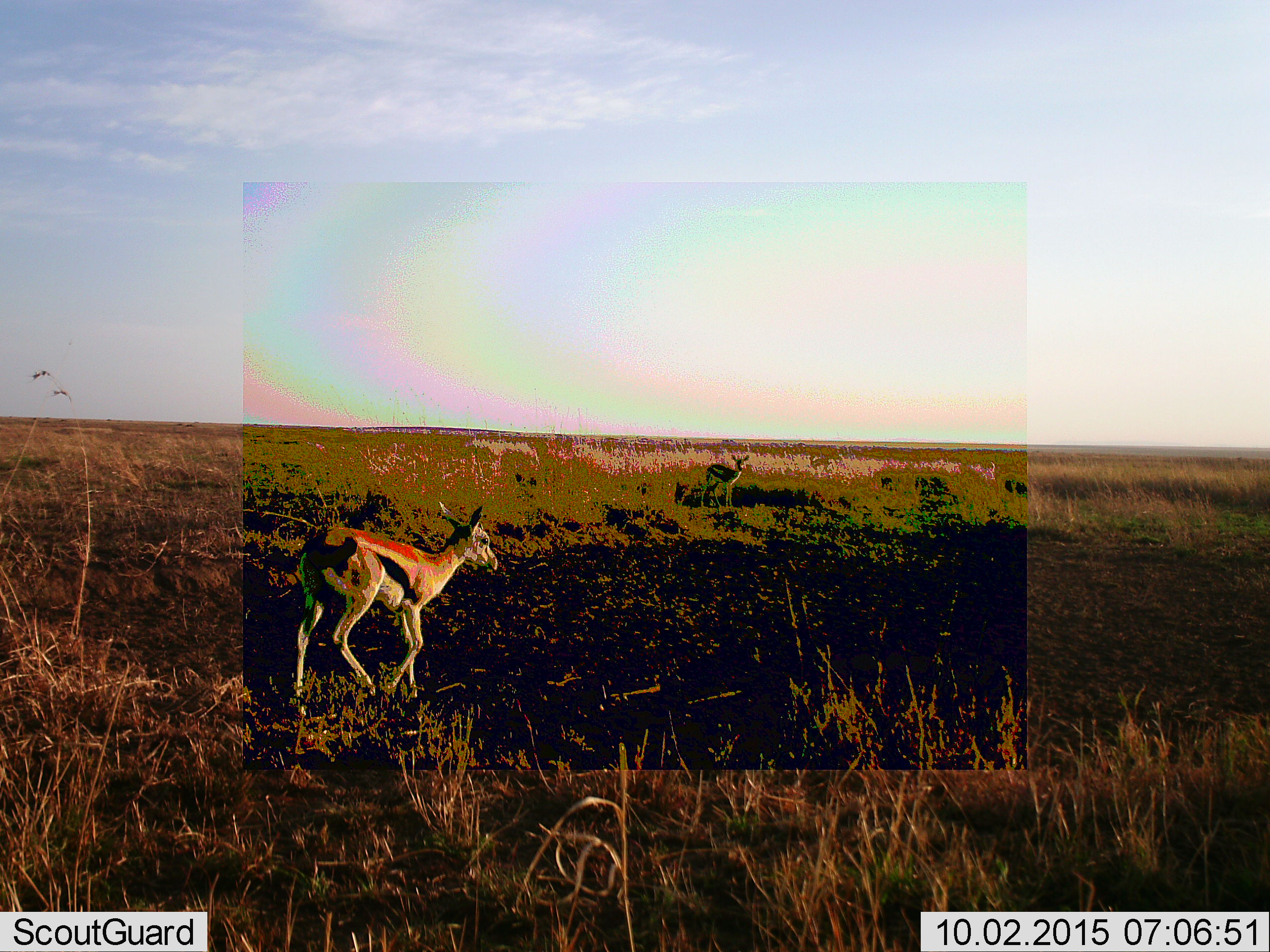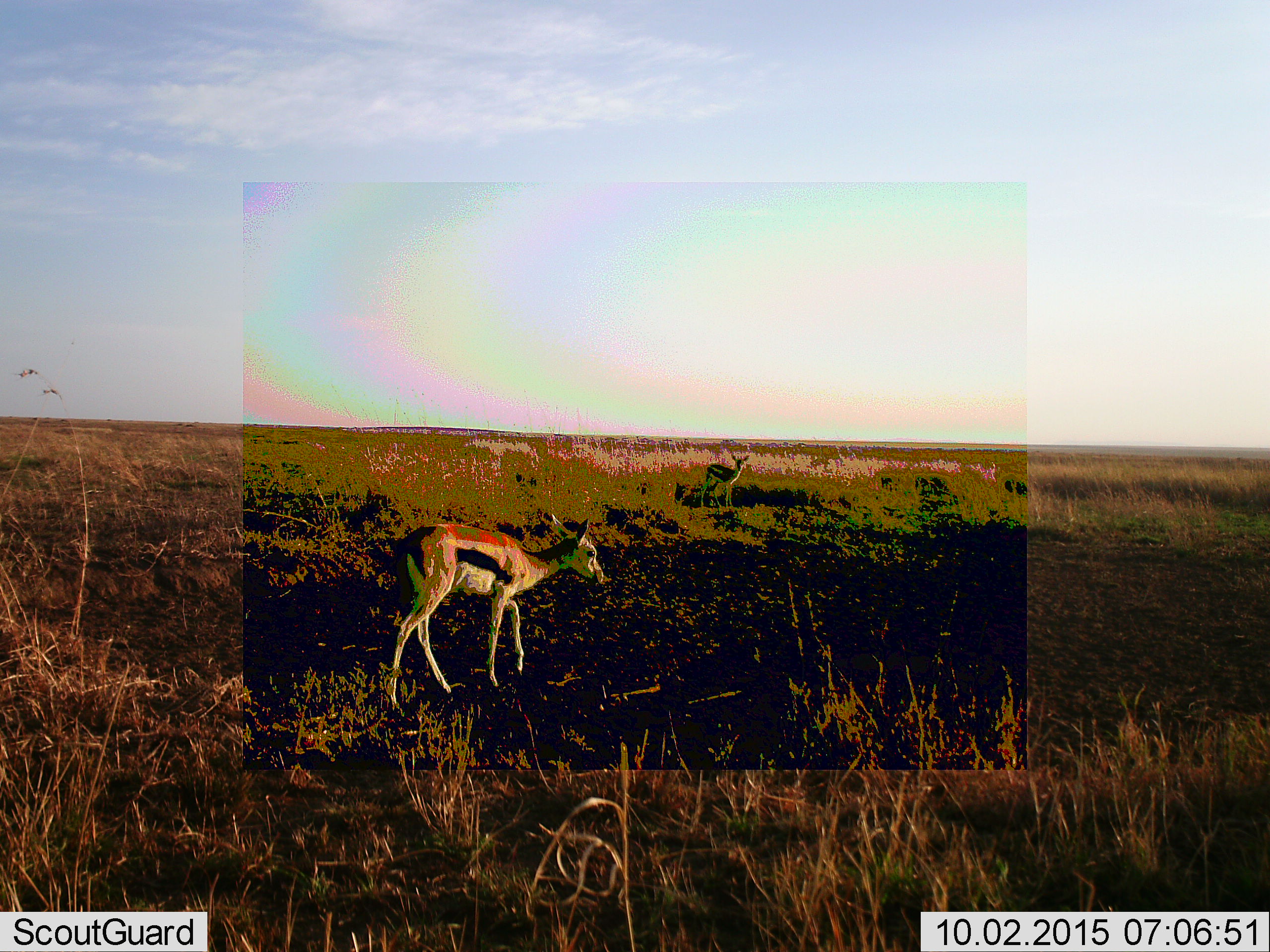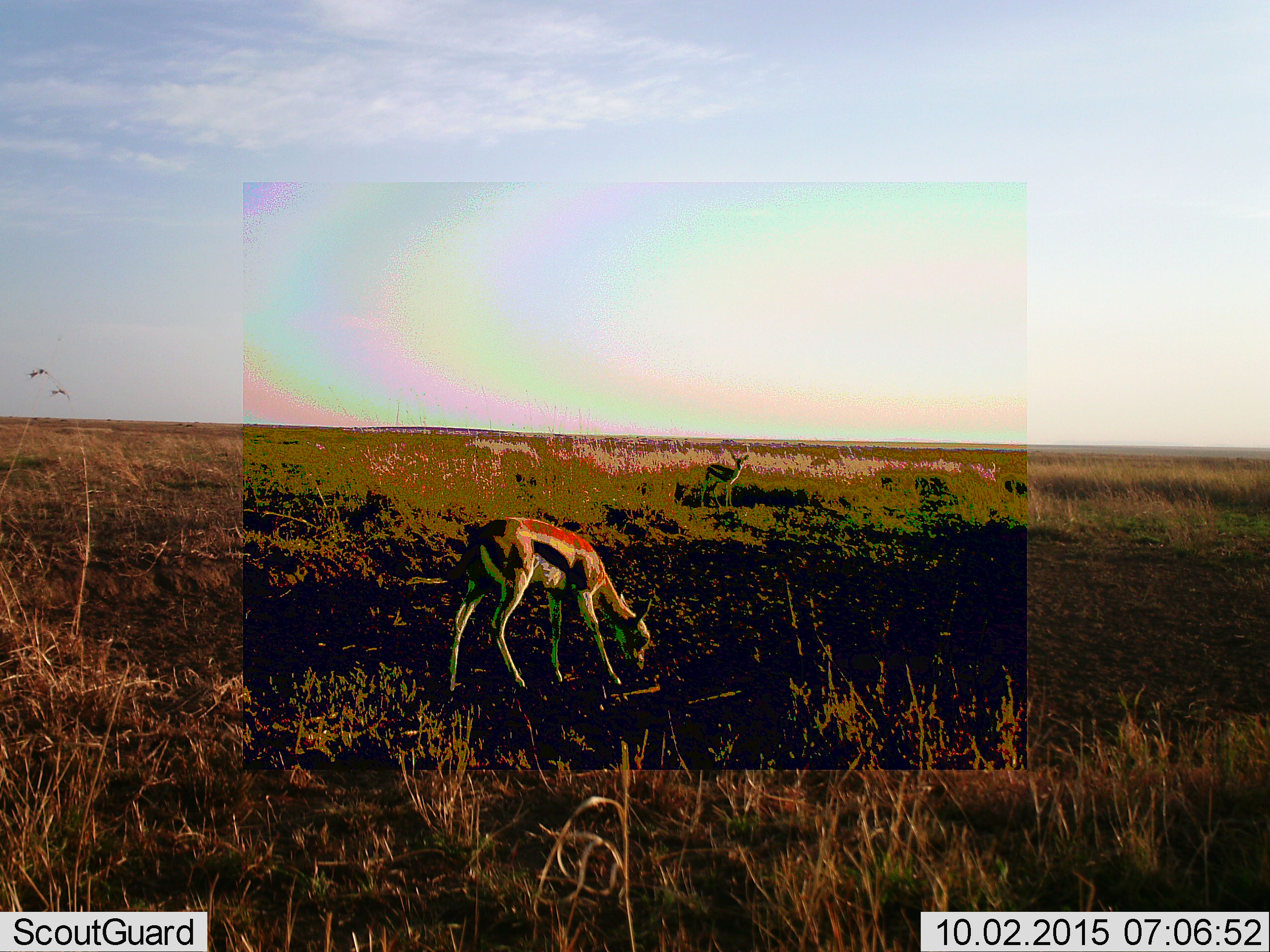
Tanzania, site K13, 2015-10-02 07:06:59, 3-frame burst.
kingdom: Animalia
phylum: Chordata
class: Mammalia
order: Artiodactyla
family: Bovidae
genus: Eudorcas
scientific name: Eudorcas thomsonii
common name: thomson's gazelle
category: gazellethomsons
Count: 2.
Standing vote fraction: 88%.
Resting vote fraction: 0%.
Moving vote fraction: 75%.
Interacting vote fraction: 0%.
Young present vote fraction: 38%.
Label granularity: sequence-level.